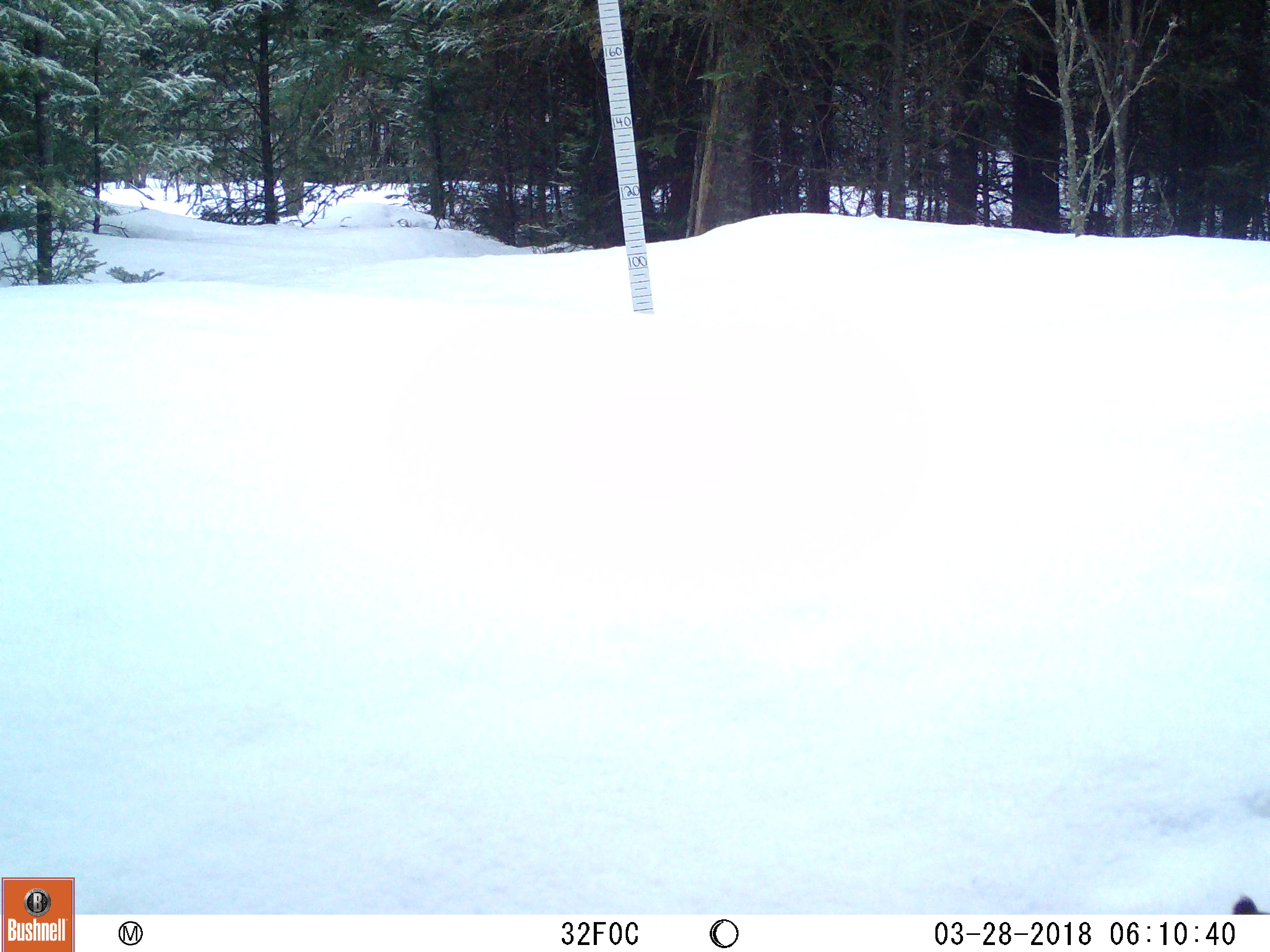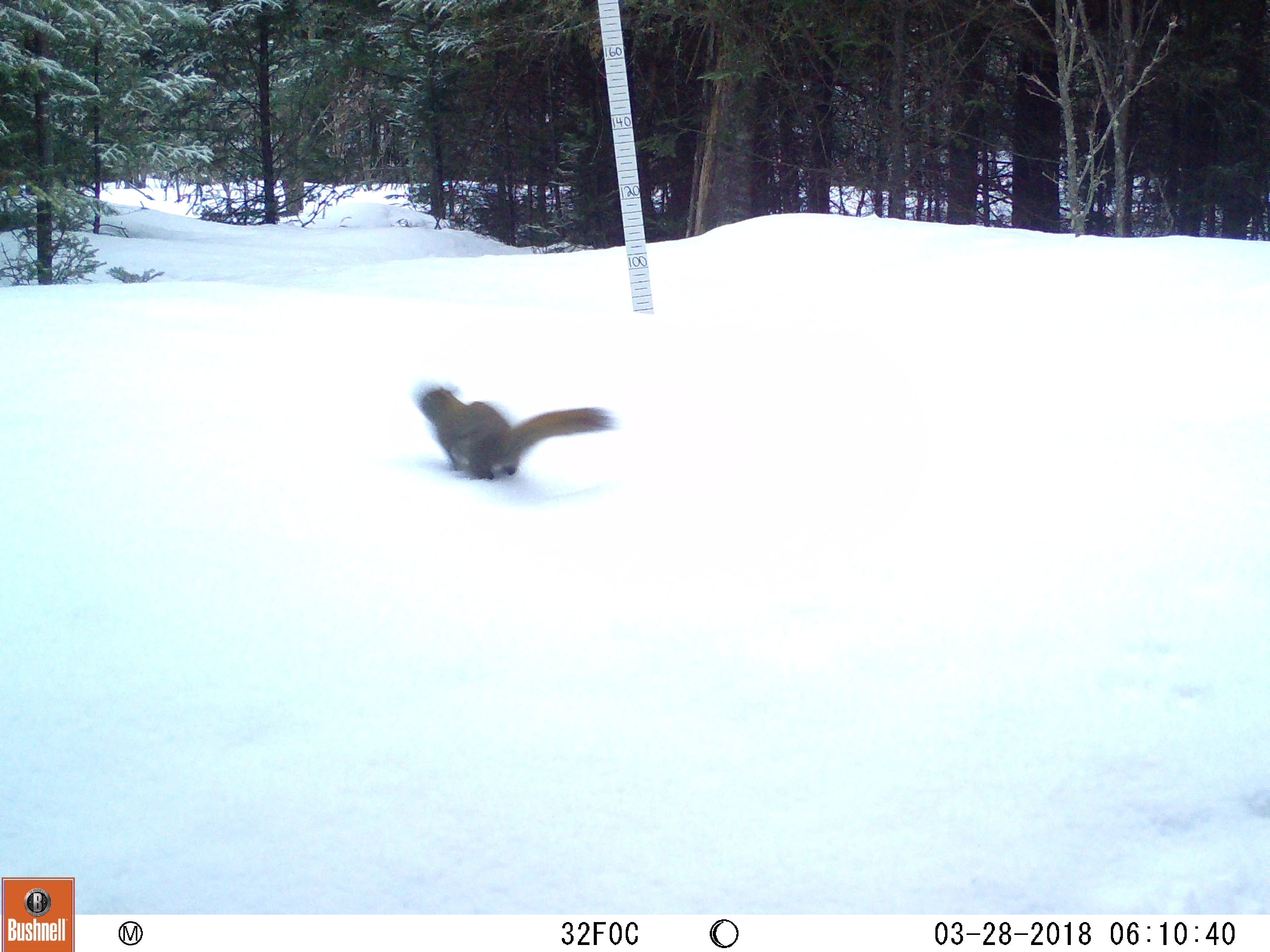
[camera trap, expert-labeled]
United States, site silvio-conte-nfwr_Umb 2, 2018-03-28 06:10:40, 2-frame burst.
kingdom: Animalia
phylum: Chordata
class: Mammalia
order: Rodentia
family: Sciuridae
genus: Tamiasciurus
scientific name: Tamiasciurus hudsonicus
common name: red squirrel